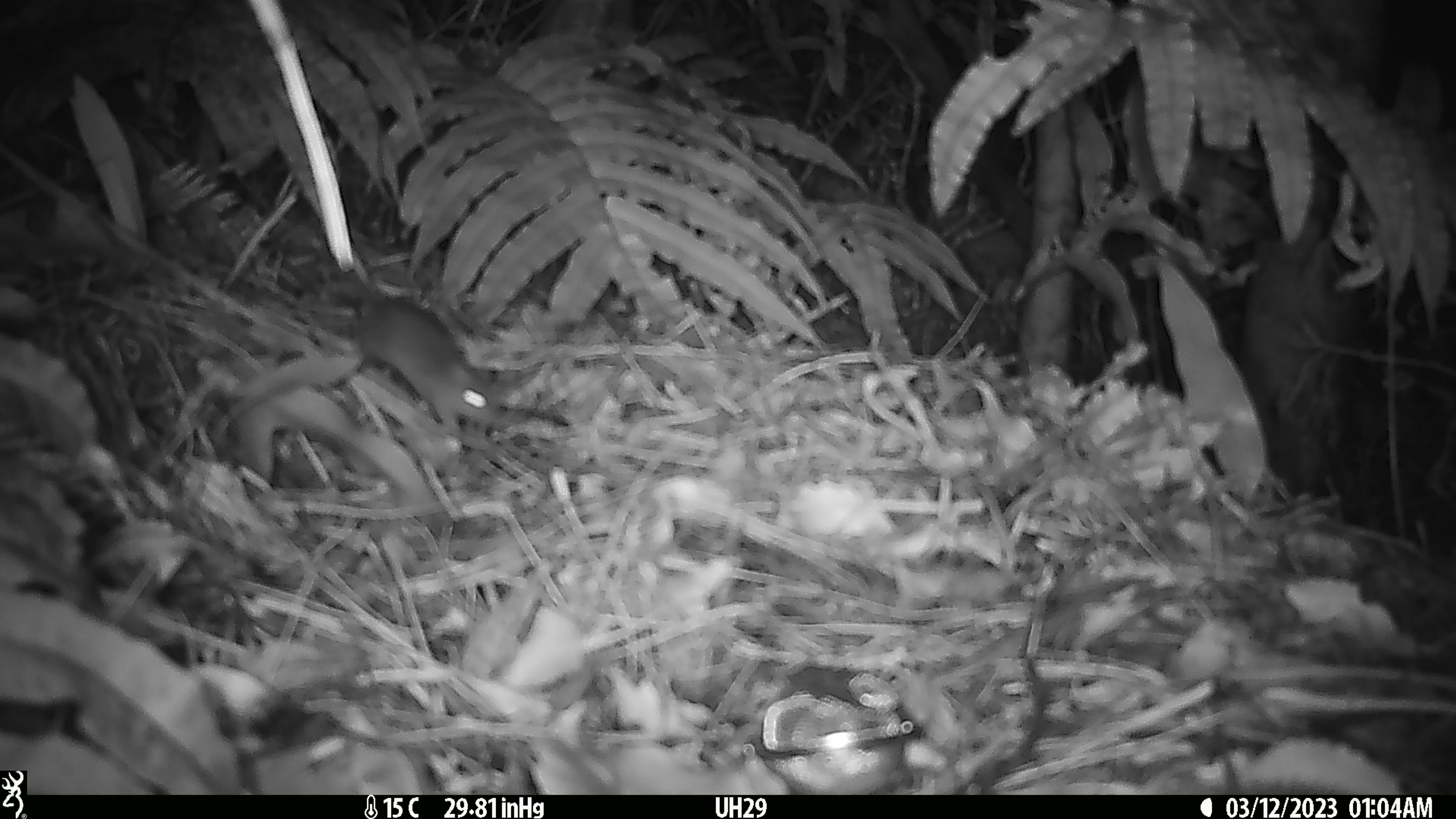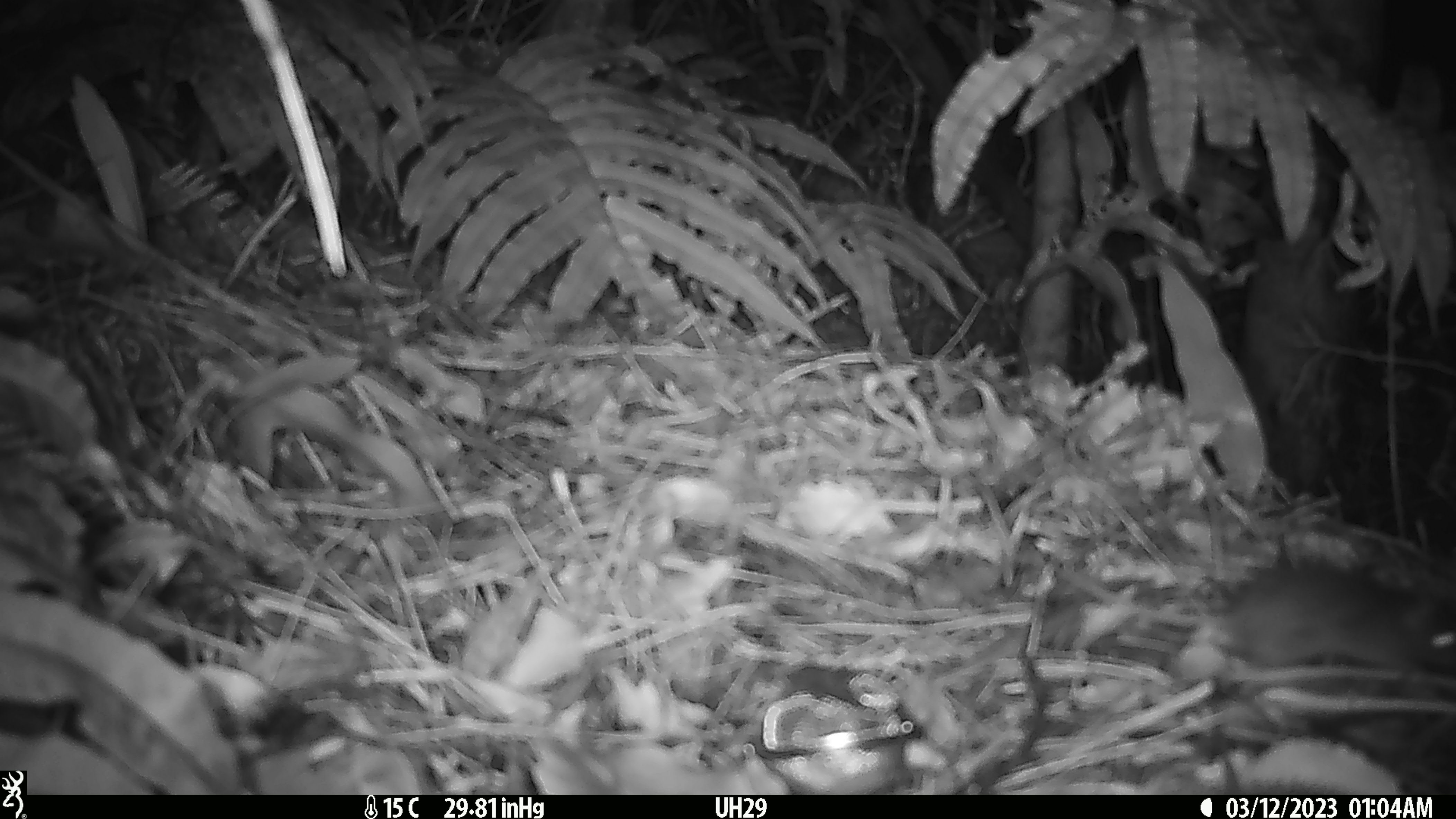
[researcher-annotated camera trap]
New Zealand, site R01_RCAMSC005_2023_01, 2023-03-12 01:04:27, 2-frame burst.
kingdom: Animalia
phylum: Chordata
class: Mammalia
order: Rodentia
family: Muridae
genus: Mus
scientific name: Mus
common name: mouse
Mouse (Mus).